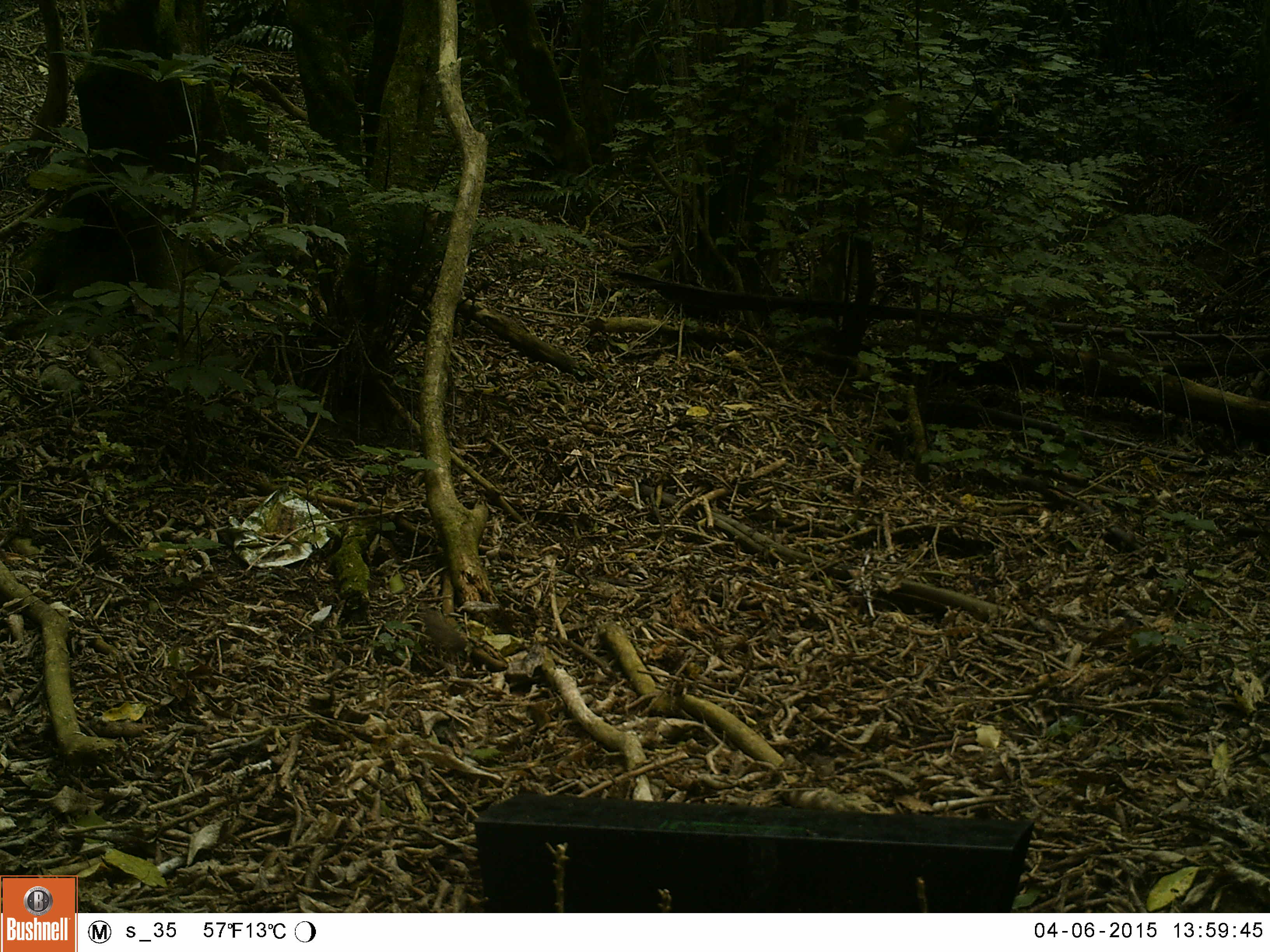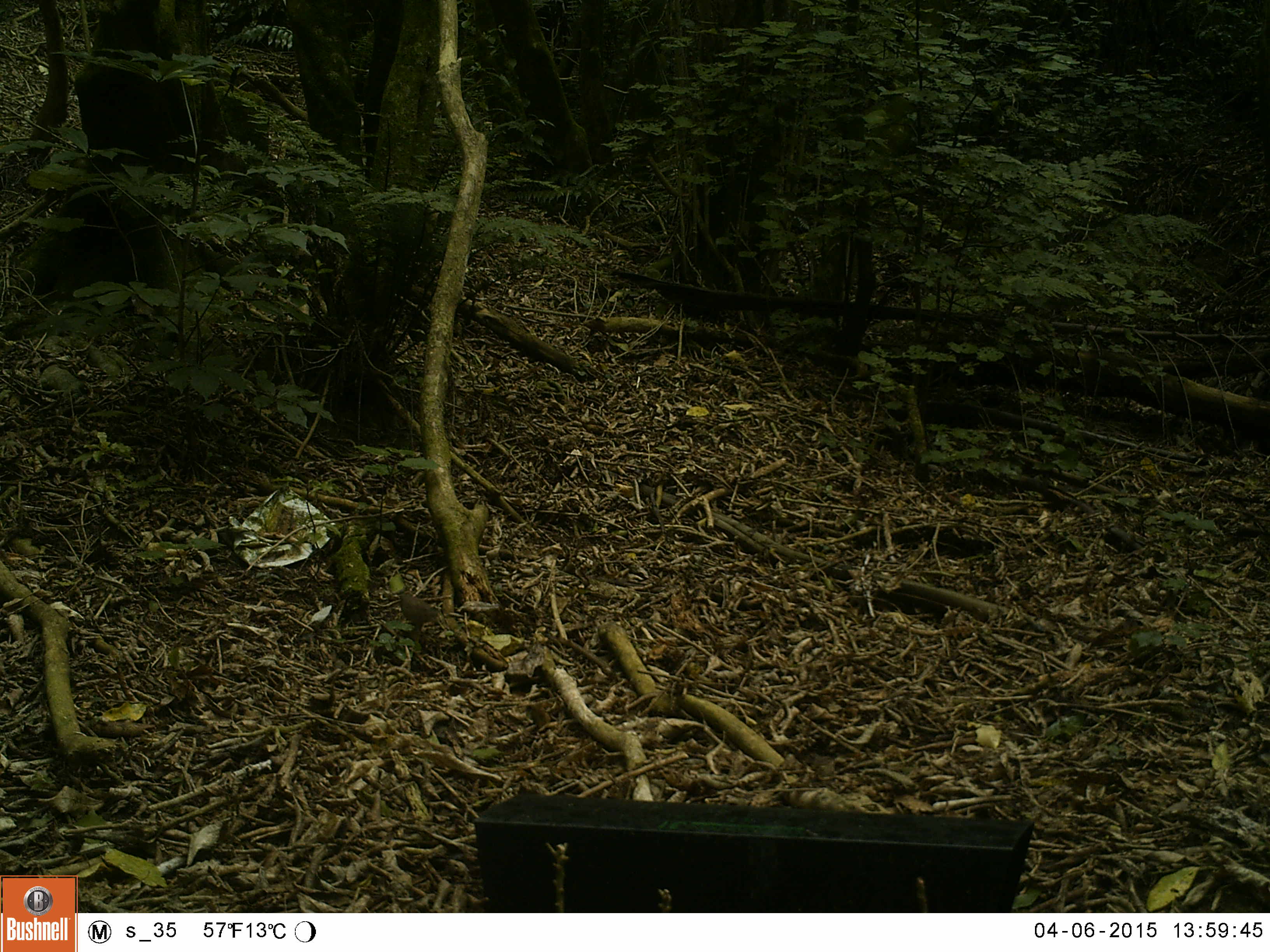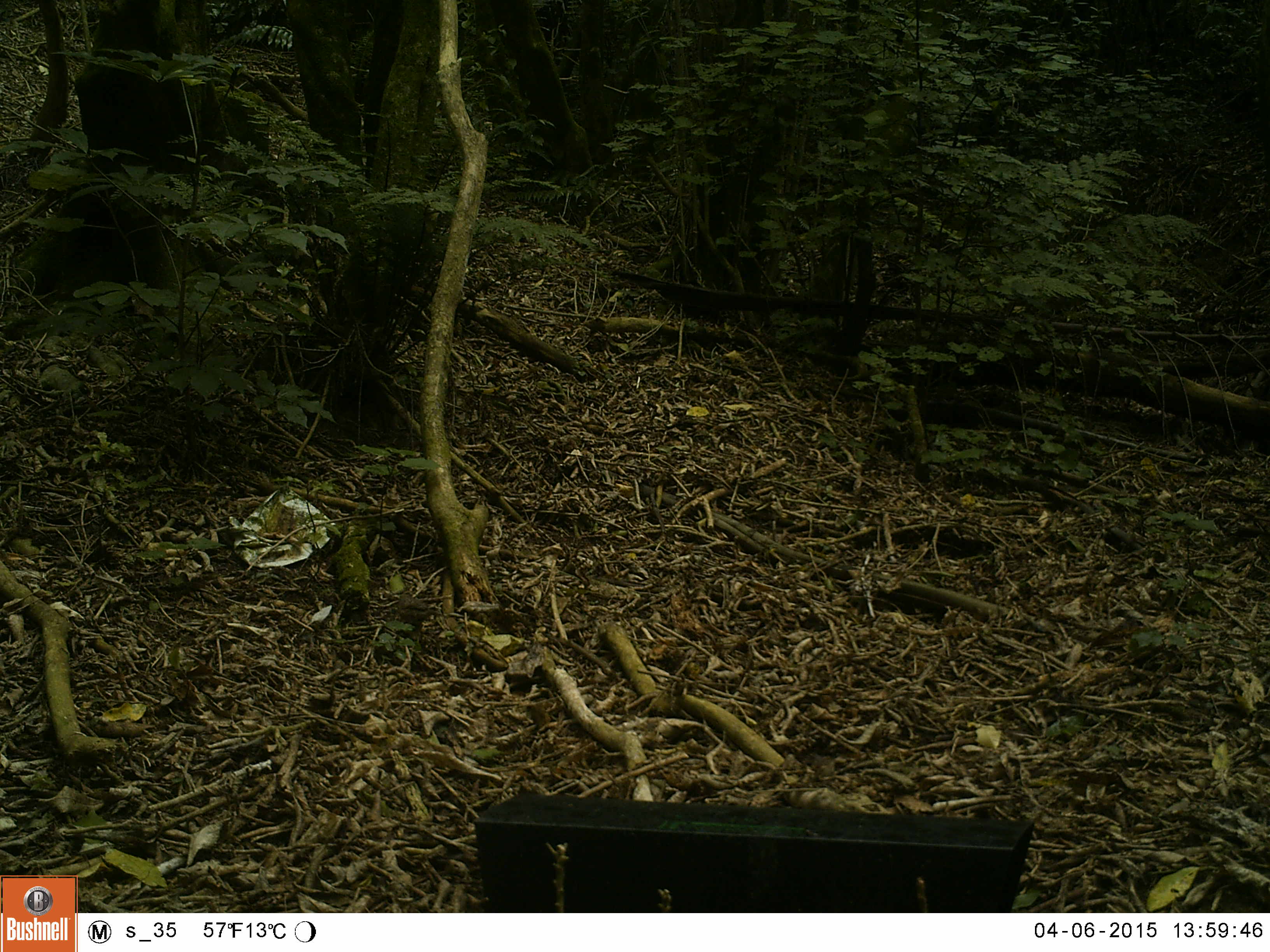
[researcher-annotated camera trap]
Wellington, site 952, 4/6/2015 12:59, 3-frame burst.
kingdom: Animalia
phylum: Chordata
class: Aves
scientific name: Aves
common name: bird